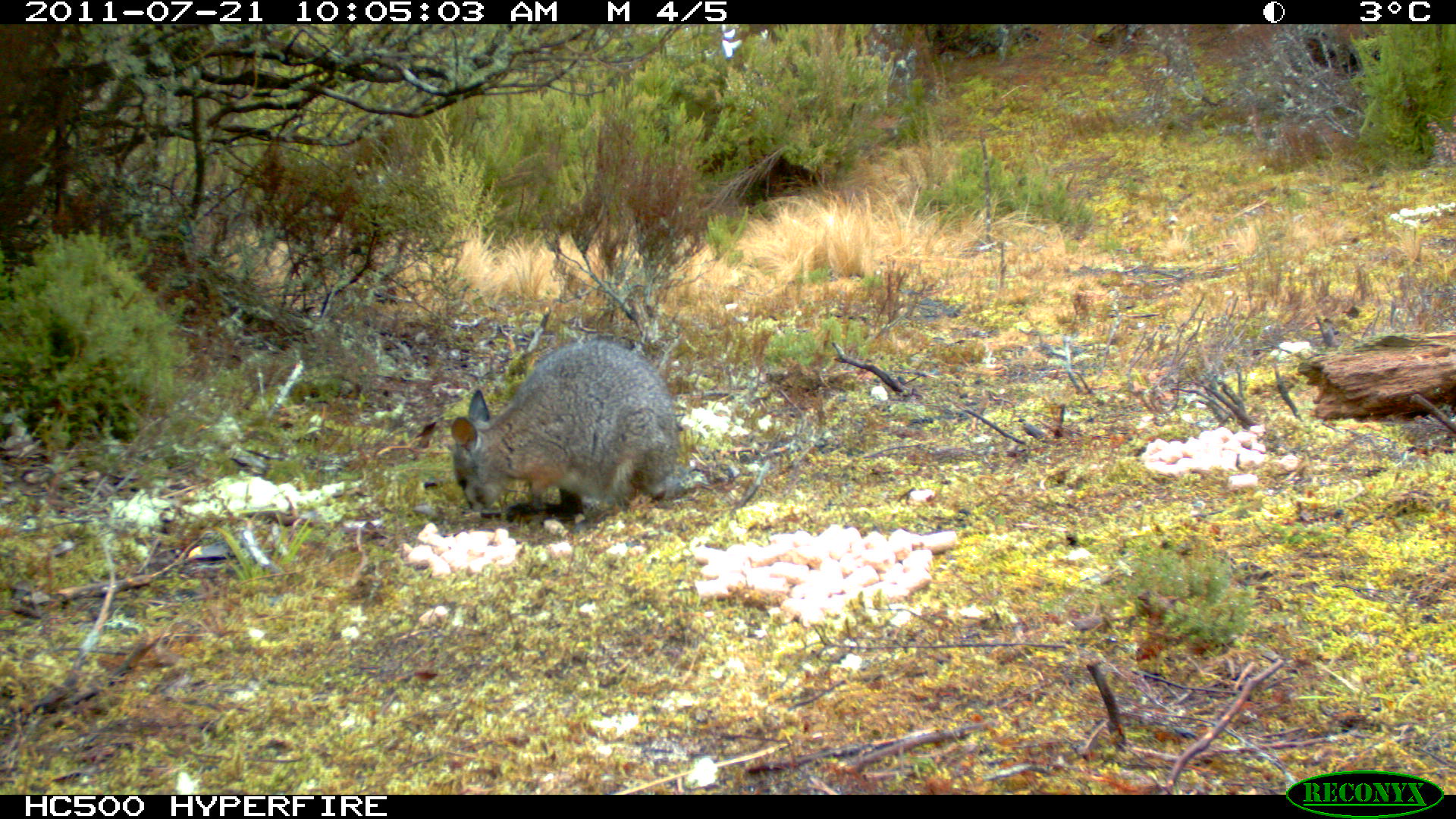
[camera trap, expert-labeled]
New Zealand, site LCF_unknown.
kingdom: Animalia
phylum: Chordata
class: Mammalia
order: Diprotodontia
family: Macropodidae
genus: Notamacropus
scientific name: Notamacropus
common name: wallaby